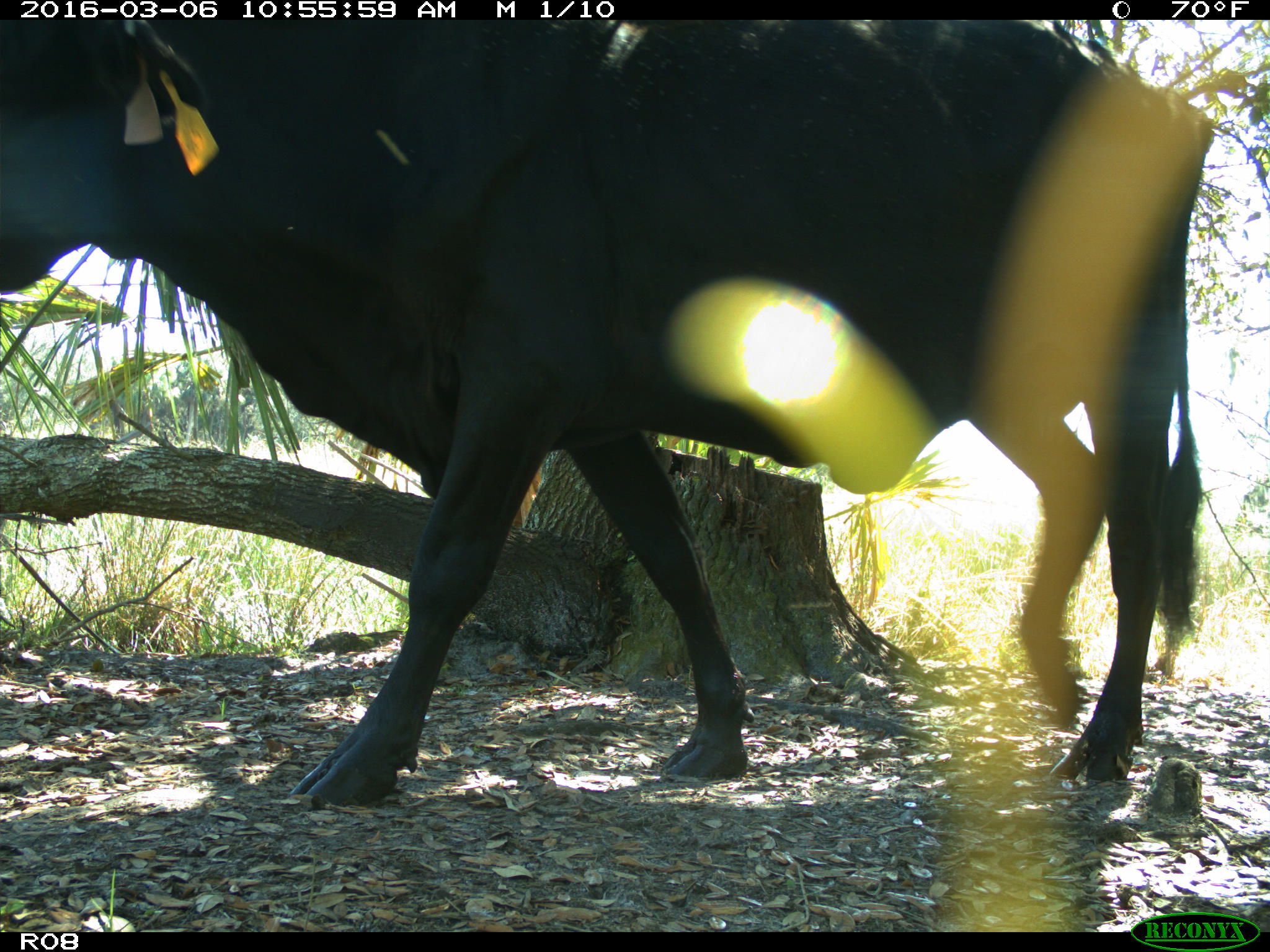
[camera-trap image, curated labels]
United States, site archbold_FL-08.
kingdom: Animalia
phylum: Chordata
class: Mammalia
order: Artiodactyla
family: Bovidae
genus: Bos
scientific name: Bos taurus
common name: domestic cow